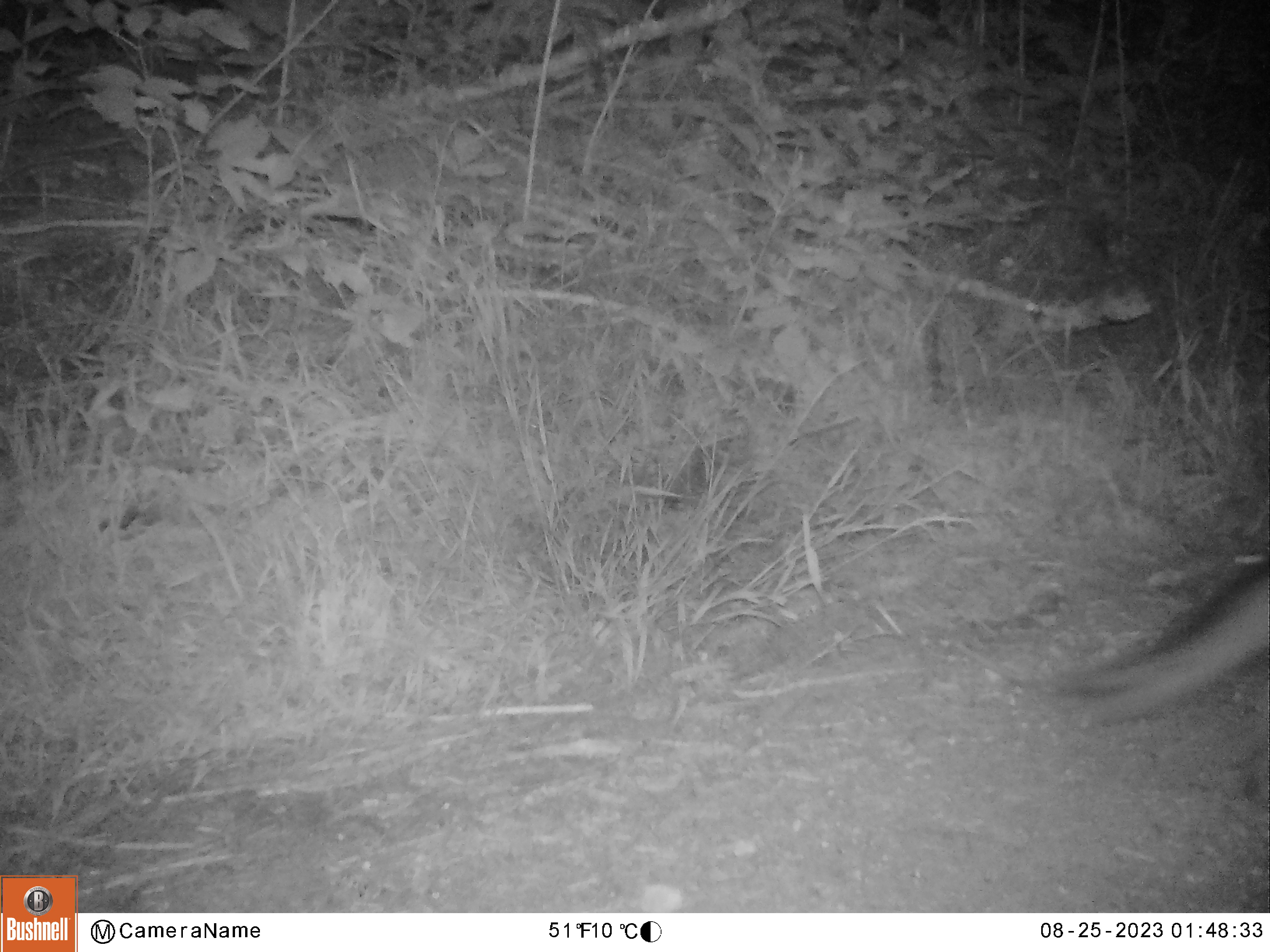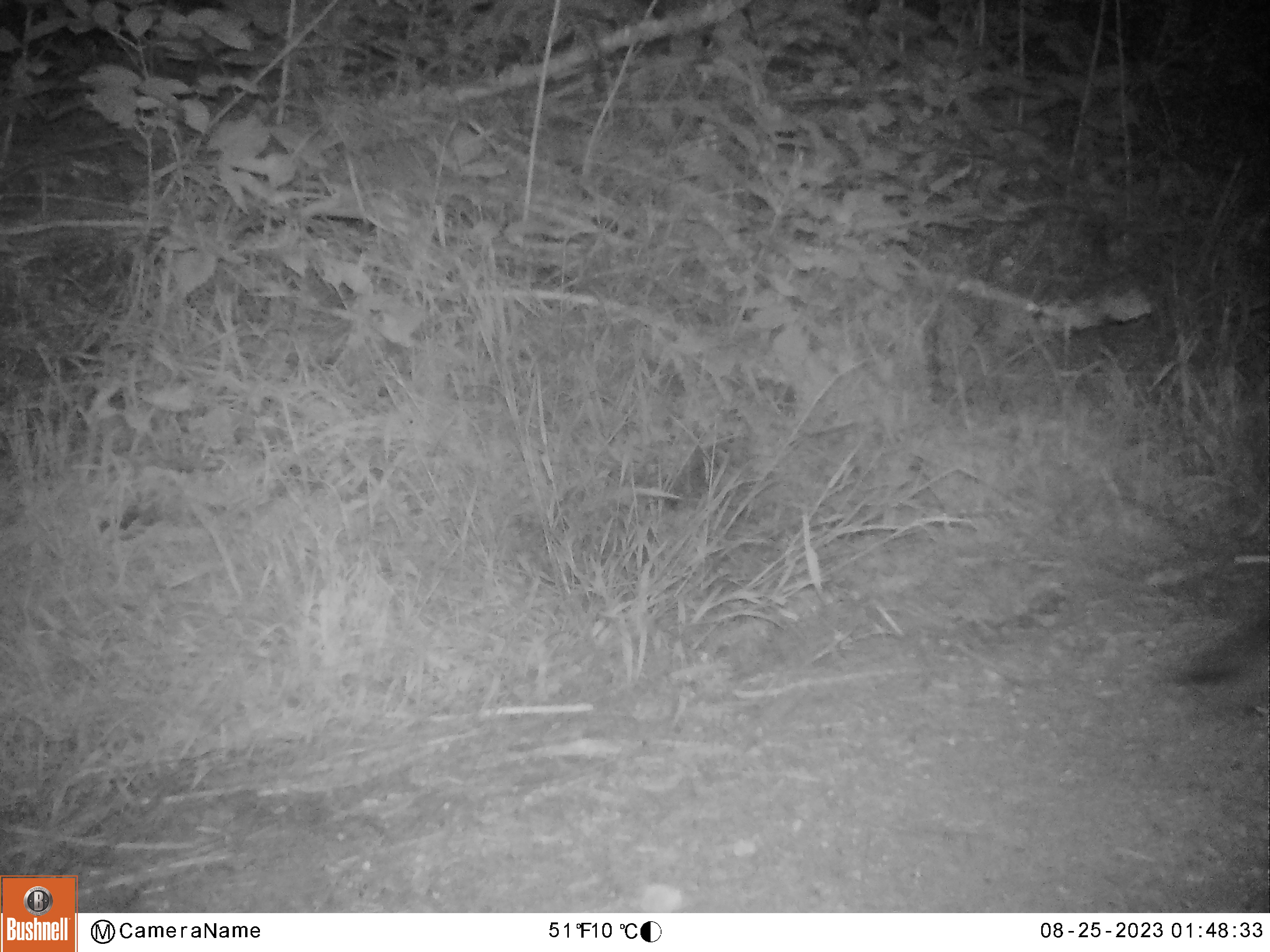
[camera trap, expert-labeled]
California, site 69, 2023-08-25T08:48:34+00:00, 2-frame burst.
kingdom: Animalia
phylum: Chordata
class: Mammalia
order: Carnivora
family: Canidae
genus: Urocyon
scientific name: Urocyon cinereoargenteus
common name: gray fox